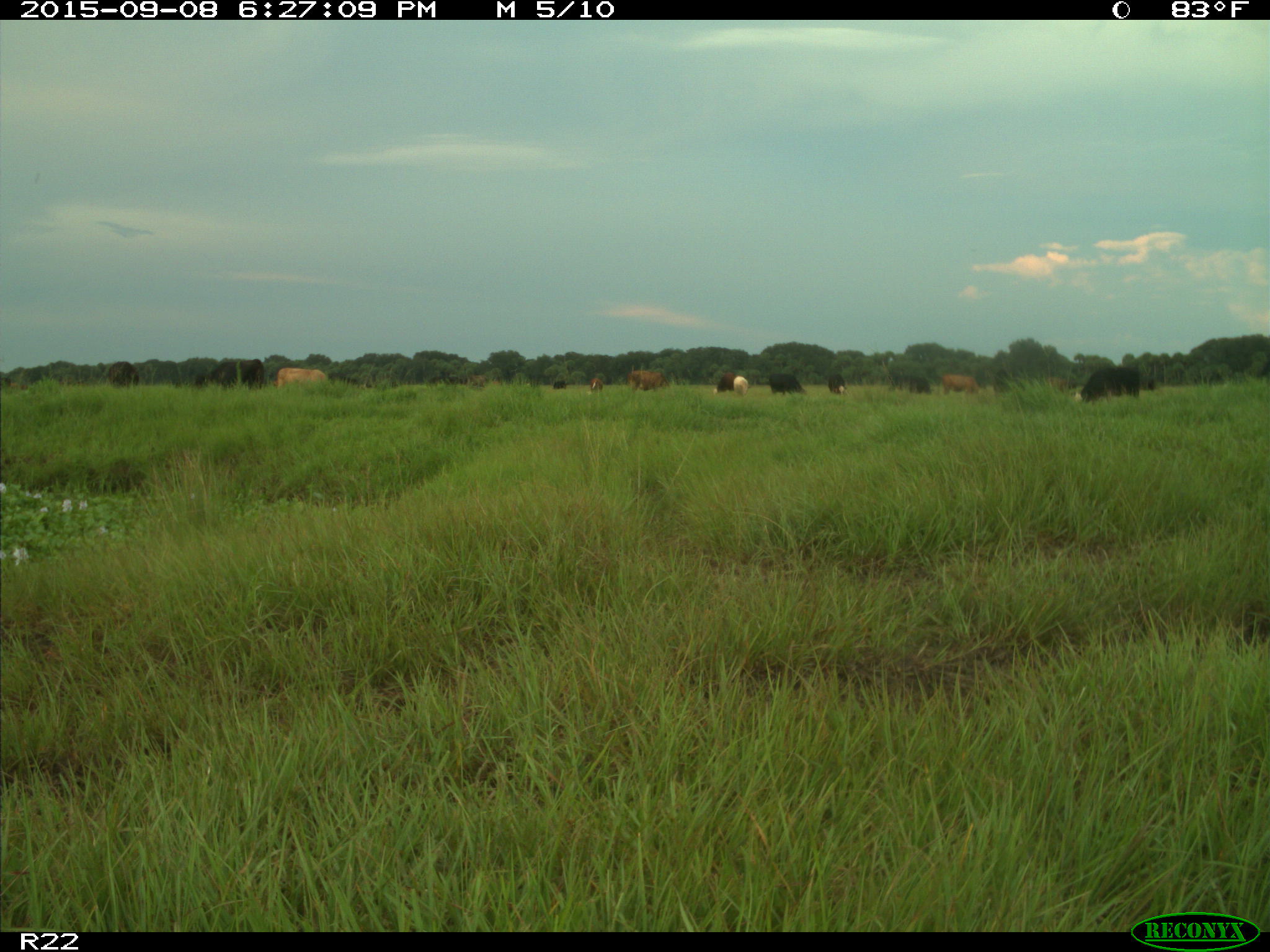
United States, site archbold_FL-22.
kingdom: Animalia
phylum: Chordata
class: Mammalia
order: Artiodactyla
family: Bovidae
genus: Bos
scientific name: Bos taurus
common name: domestic cow